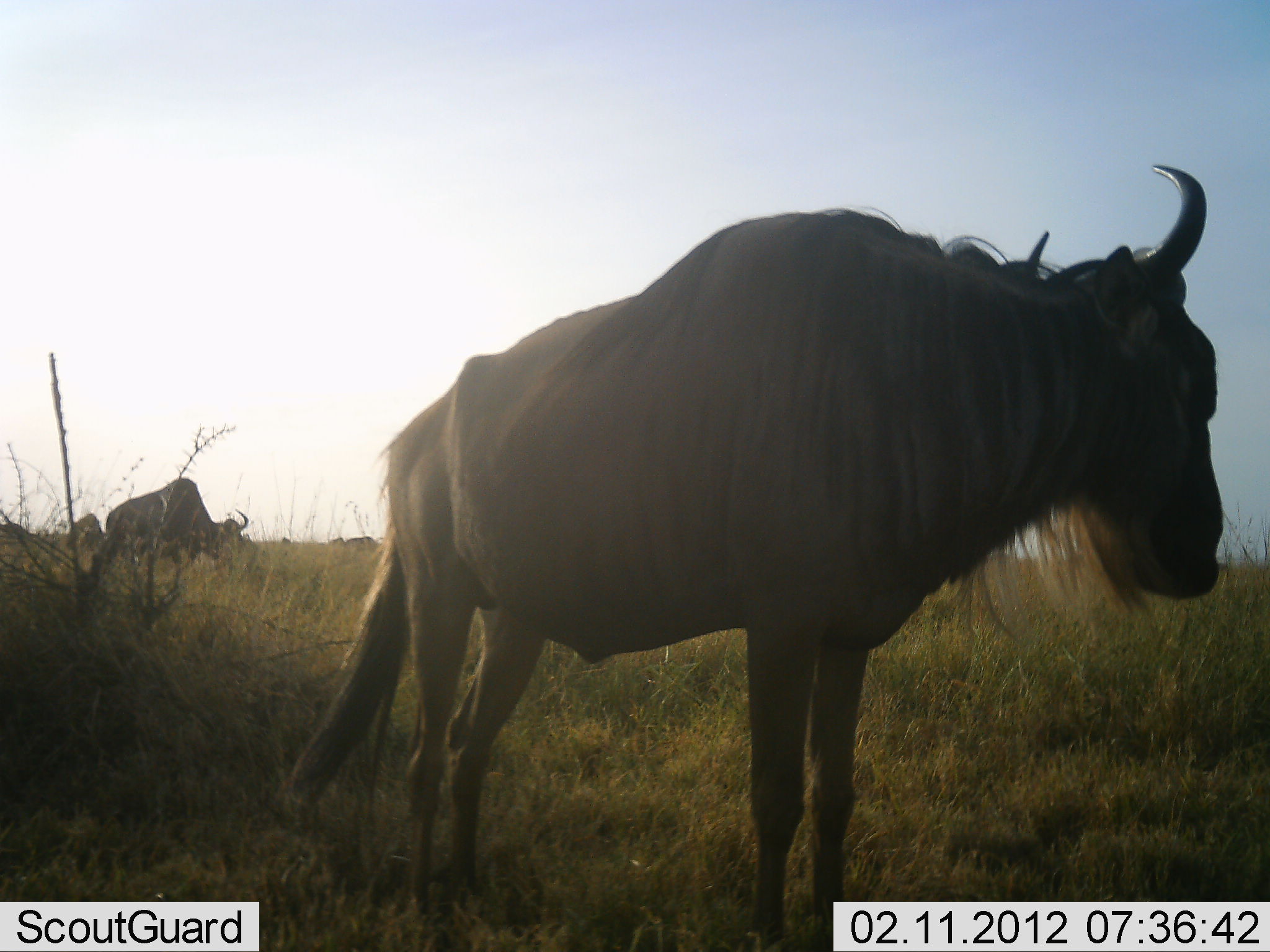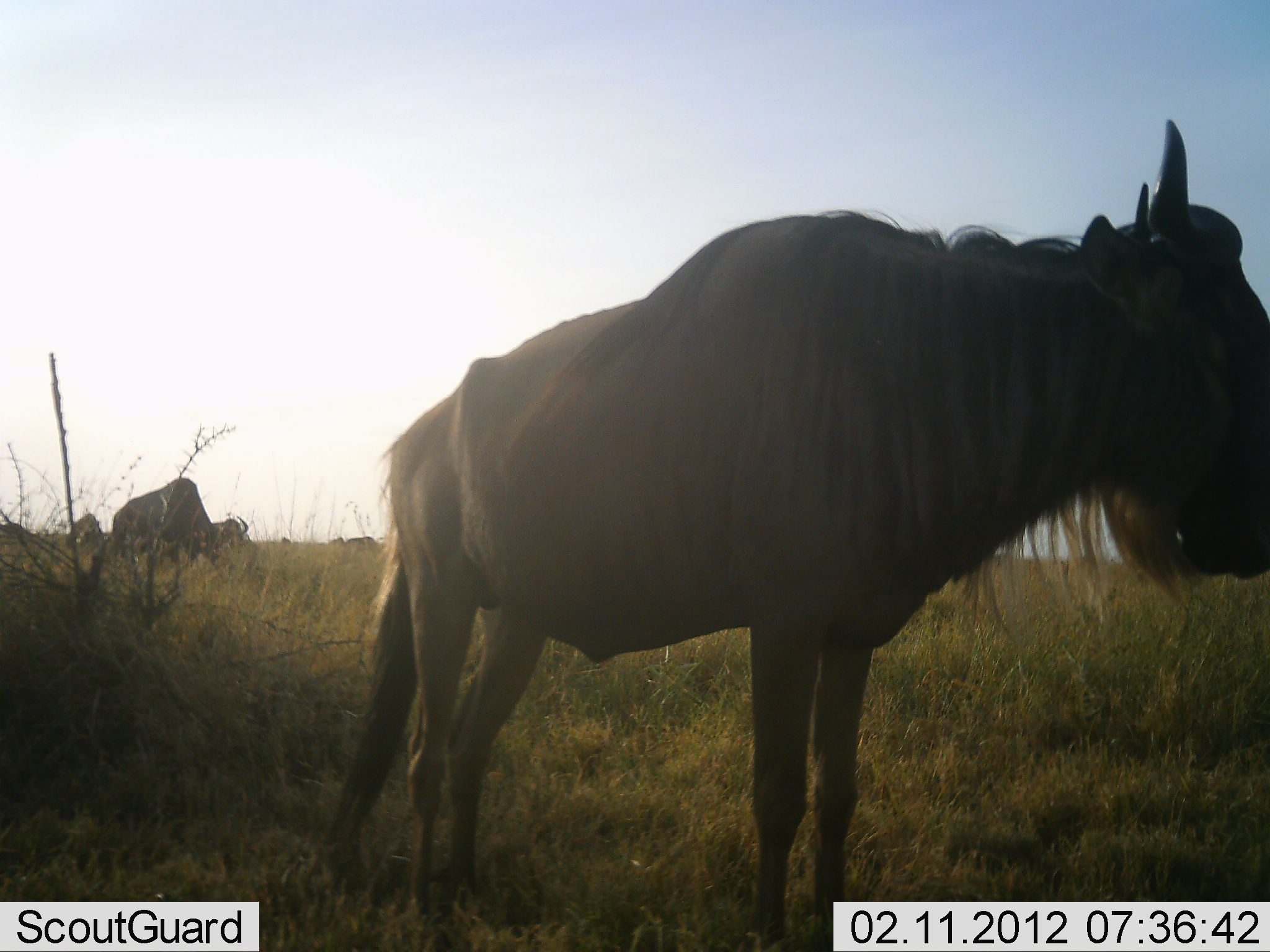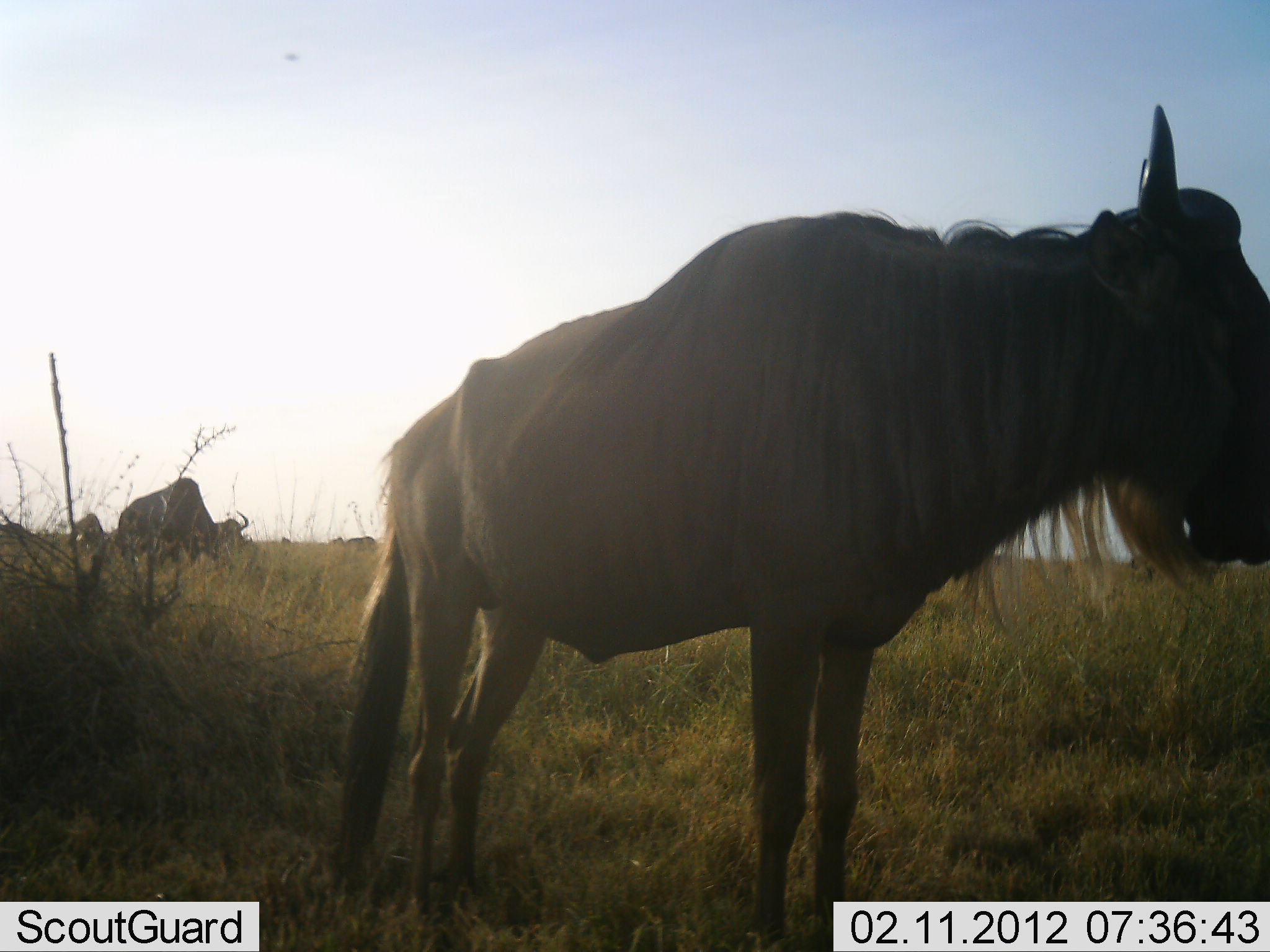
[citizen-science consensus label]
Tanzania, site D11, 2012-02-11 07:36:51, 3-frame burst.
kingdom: Animalia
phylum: Chordata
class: Mammalia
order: Artiodactyla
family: Bovidae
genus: Connochaetes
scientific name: Connochaetes taurinus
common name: blue wildebeest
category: wildebeest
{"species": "wildebeest (blue wildebeest) (Connochaetes taurinus)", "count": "3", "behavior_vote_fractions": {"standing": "90%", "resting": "5%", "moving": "0%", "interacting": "0%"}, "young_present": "0%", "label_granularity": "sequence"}